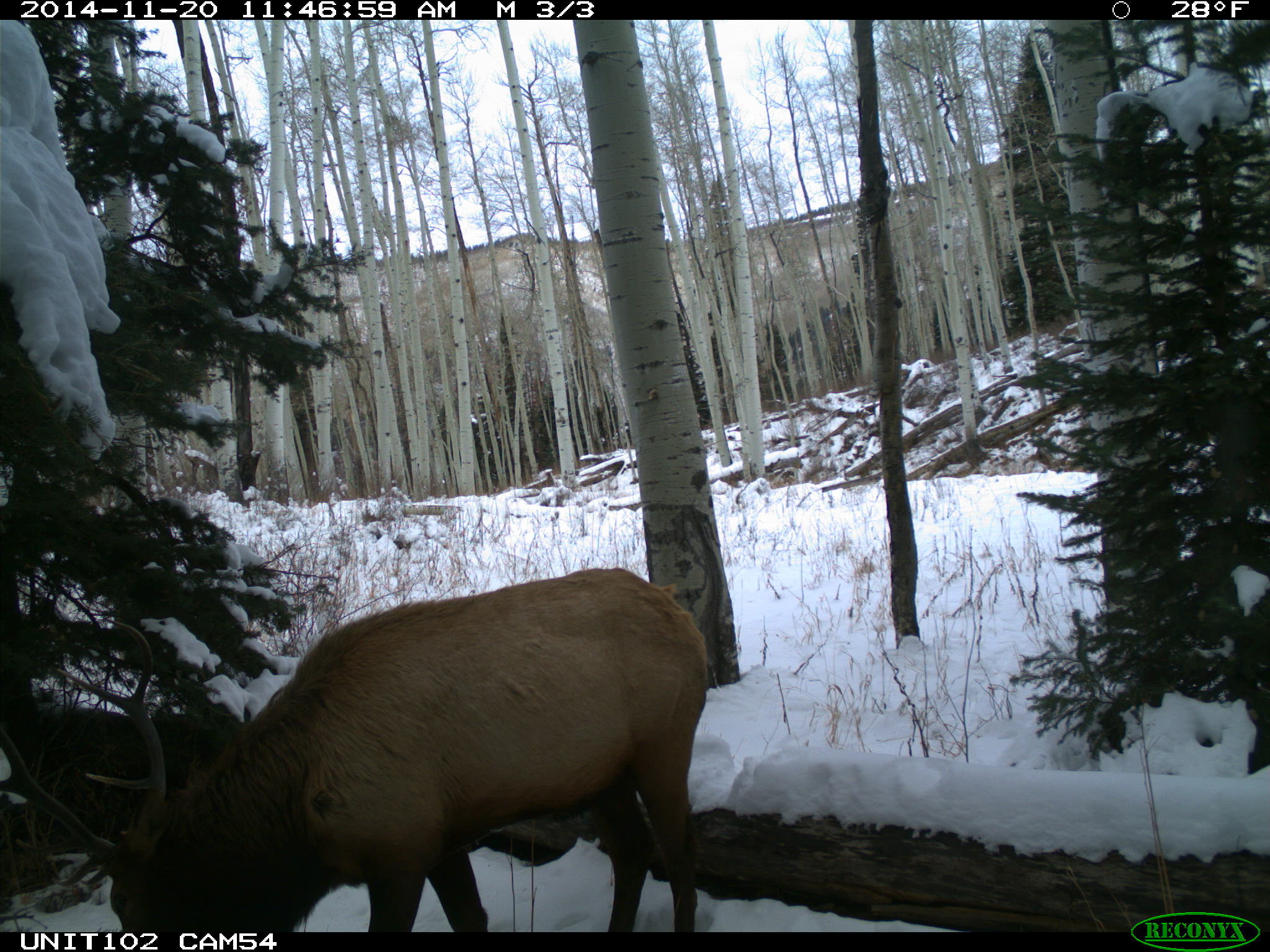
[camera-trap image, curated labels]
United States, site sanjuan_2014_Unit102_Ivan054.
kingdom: Animalia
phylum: Chordata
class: Mammalia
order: Artiodactyla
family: Cervidae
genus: Cervus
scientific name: Cervus elaphus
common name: red deer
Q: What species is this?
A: Cervus elaphus (red deer).